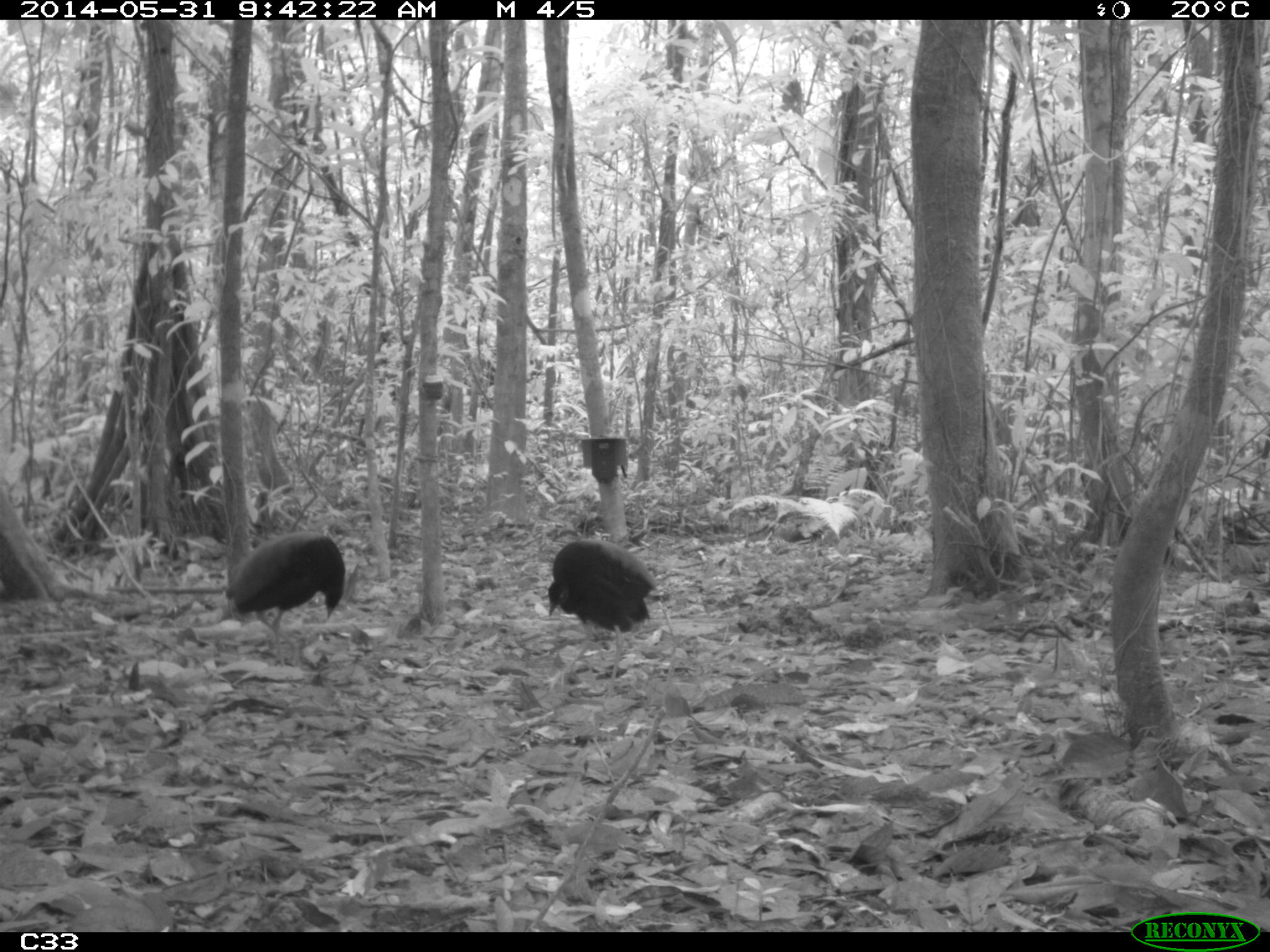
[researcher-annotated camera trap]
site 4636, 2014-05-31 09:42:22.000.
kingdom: Animalia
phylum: Chordata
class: Aves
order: Gruiformes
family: Psophiidae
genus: Psophia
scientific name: Psophia crepitans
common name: gray-winged trumpeter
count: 5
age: adult